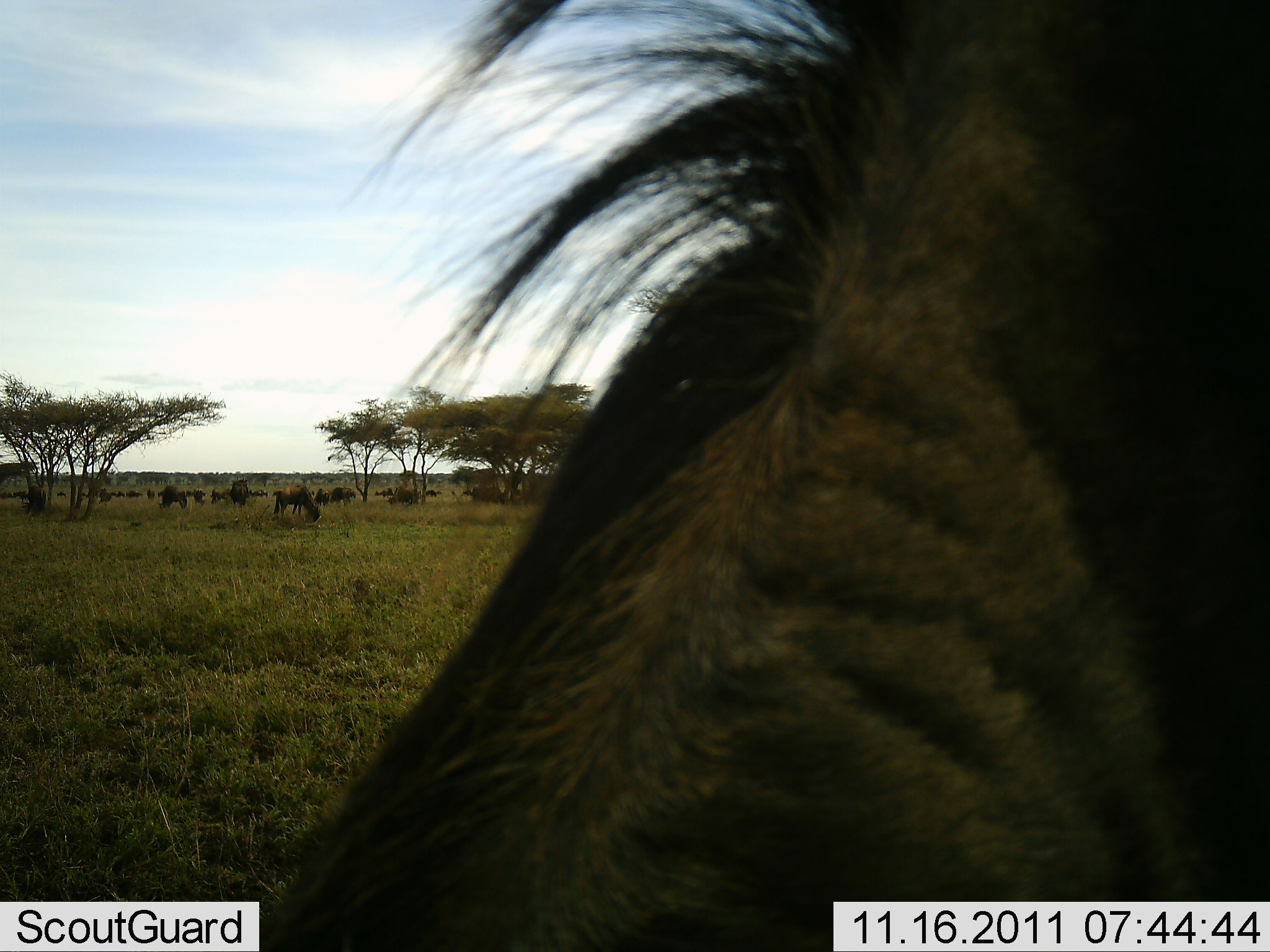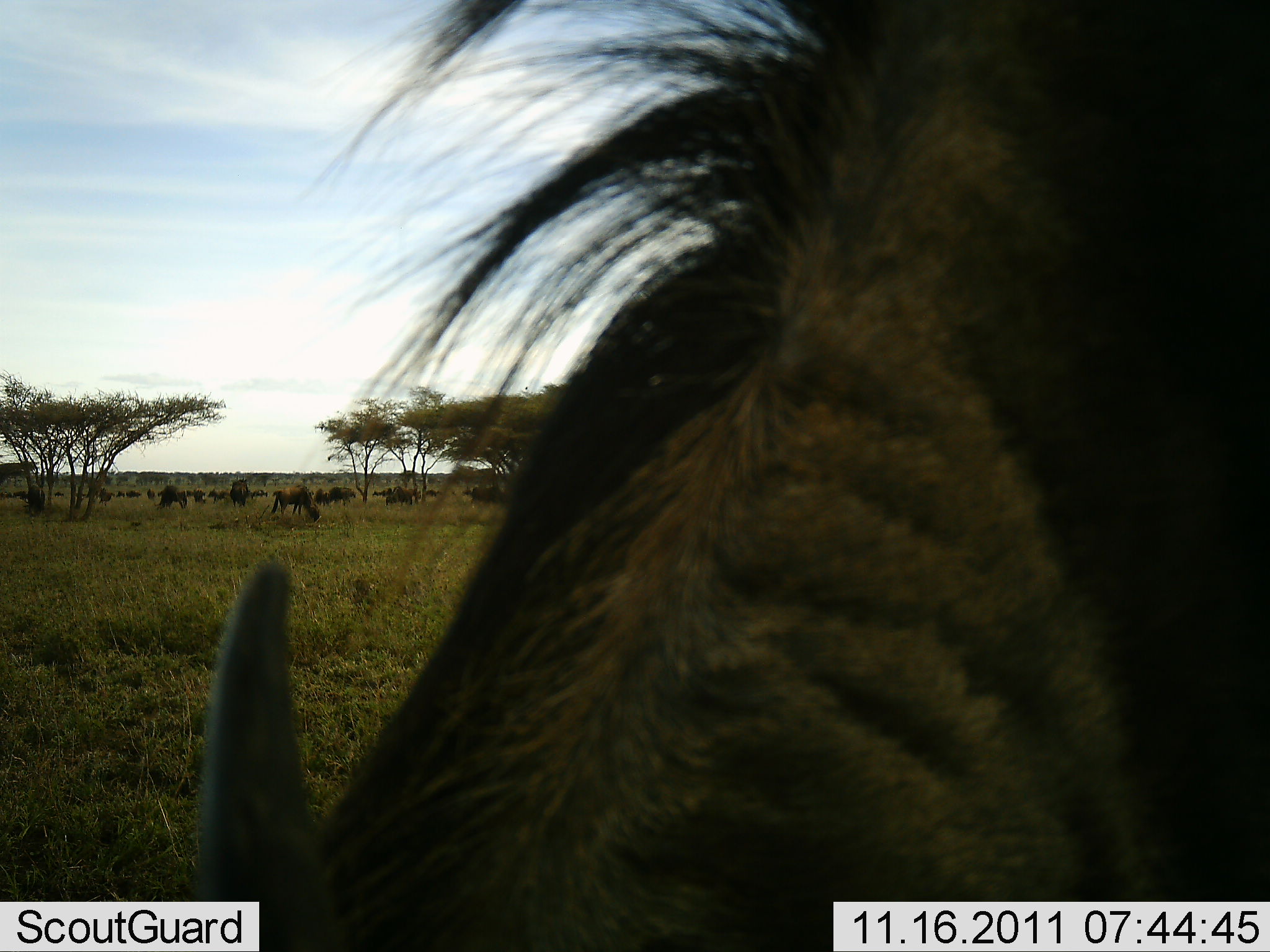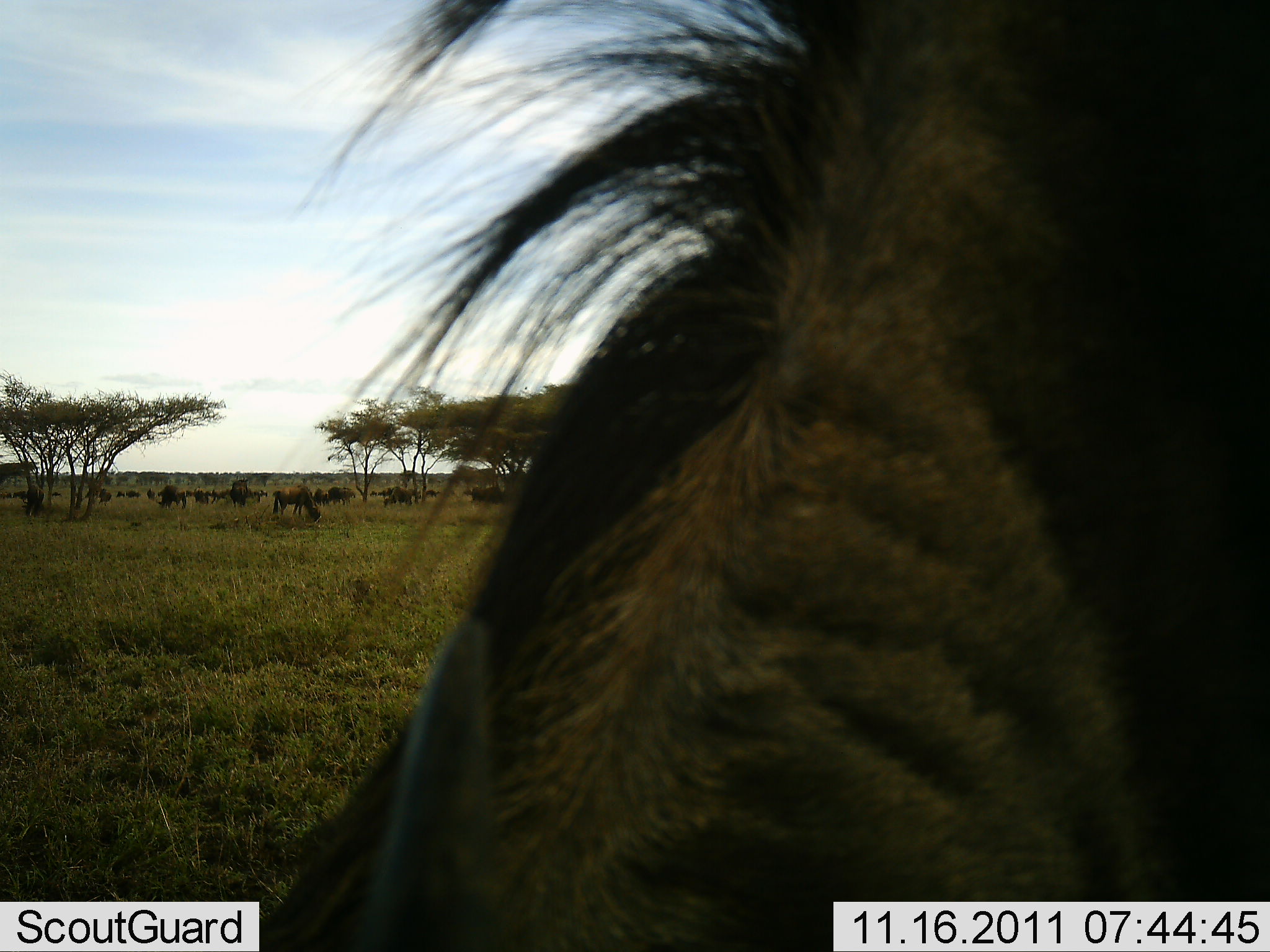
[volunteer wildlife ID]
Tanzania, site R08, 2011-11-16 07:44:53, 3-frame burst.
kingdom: Animalia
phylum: Chordata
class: Mammalia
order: Artiodactyla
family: Bovidae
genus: Connochaetes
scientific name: Connochaetes taurinus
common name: blue wildebeest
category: wildebeest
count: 11-50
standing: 28%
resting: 6%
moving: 33%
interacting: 0%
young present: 0%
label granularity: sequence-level